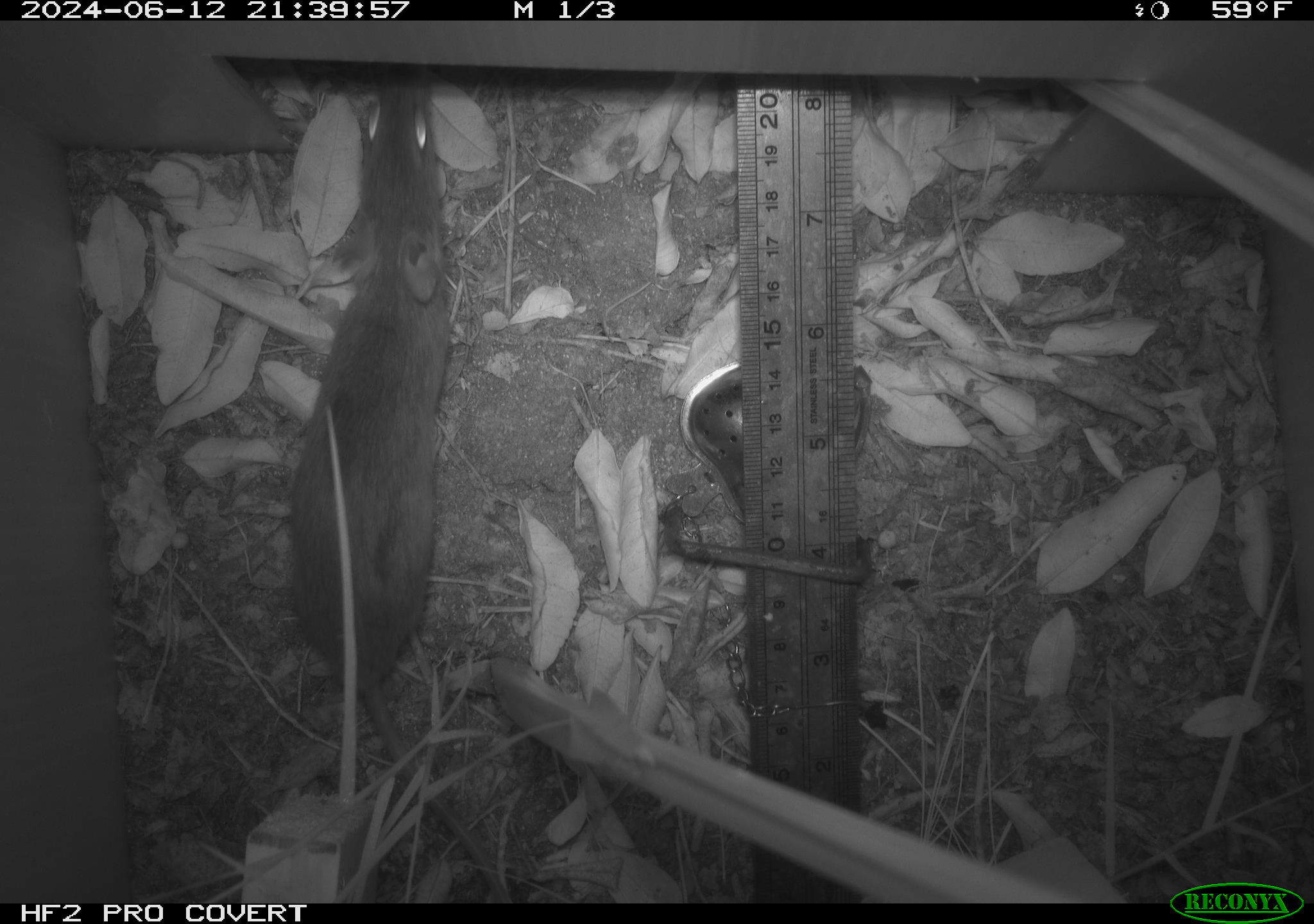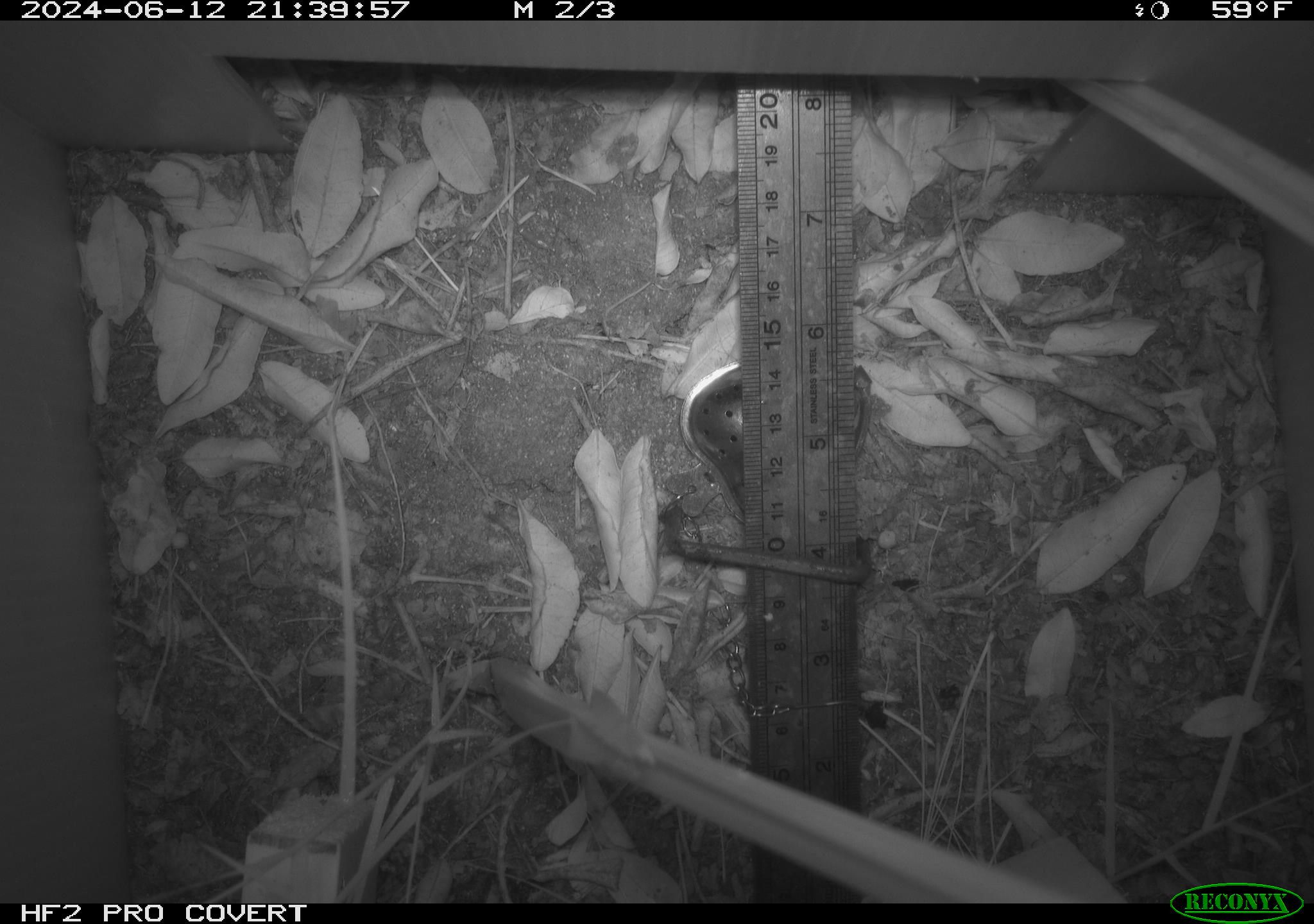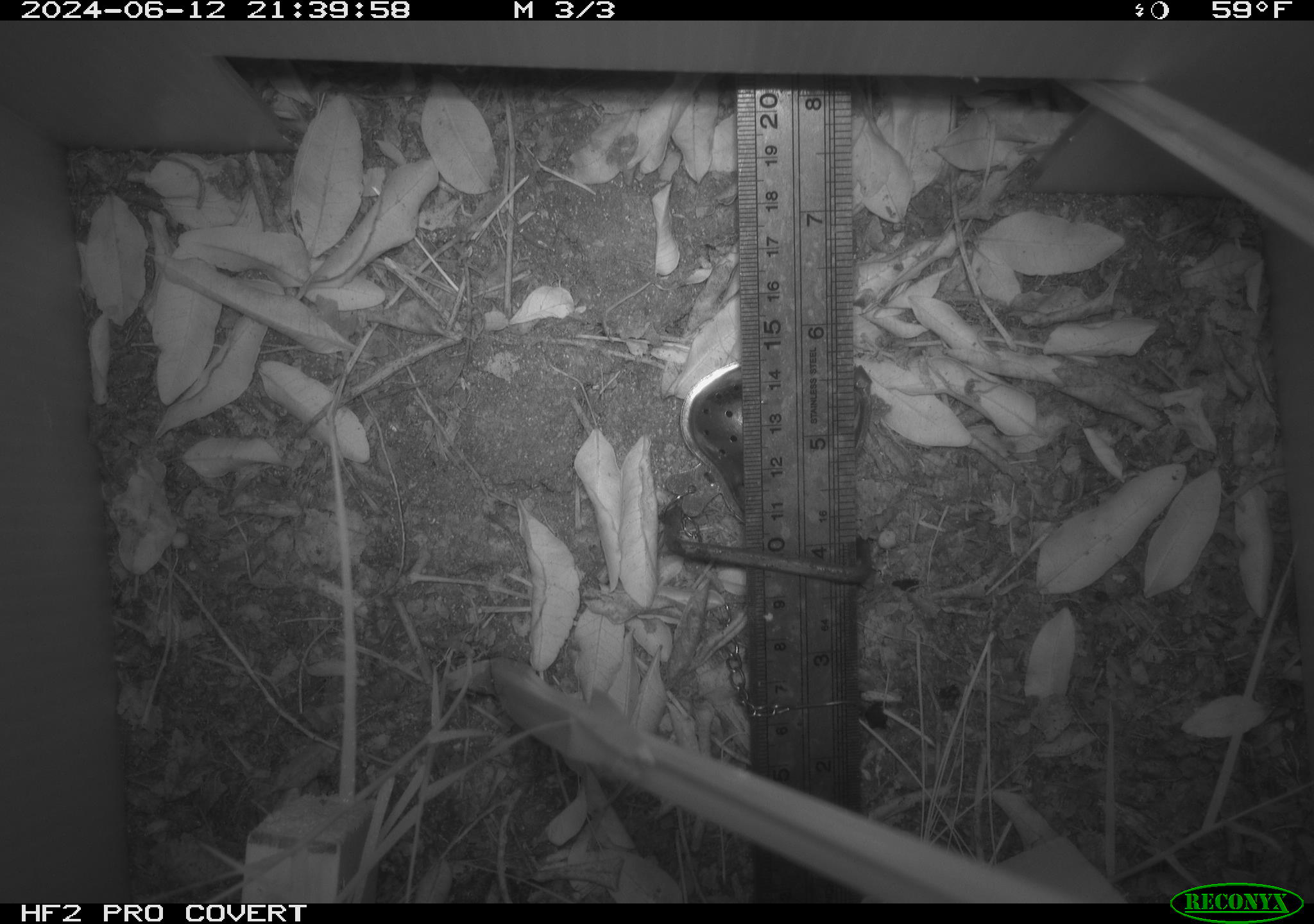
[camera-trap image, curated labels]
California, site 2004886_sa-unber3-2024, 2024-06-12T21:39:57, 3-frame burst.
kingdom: Animalia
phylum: Chordata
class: Mammalia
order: Rodentia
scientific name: Rodentia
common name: mouse species